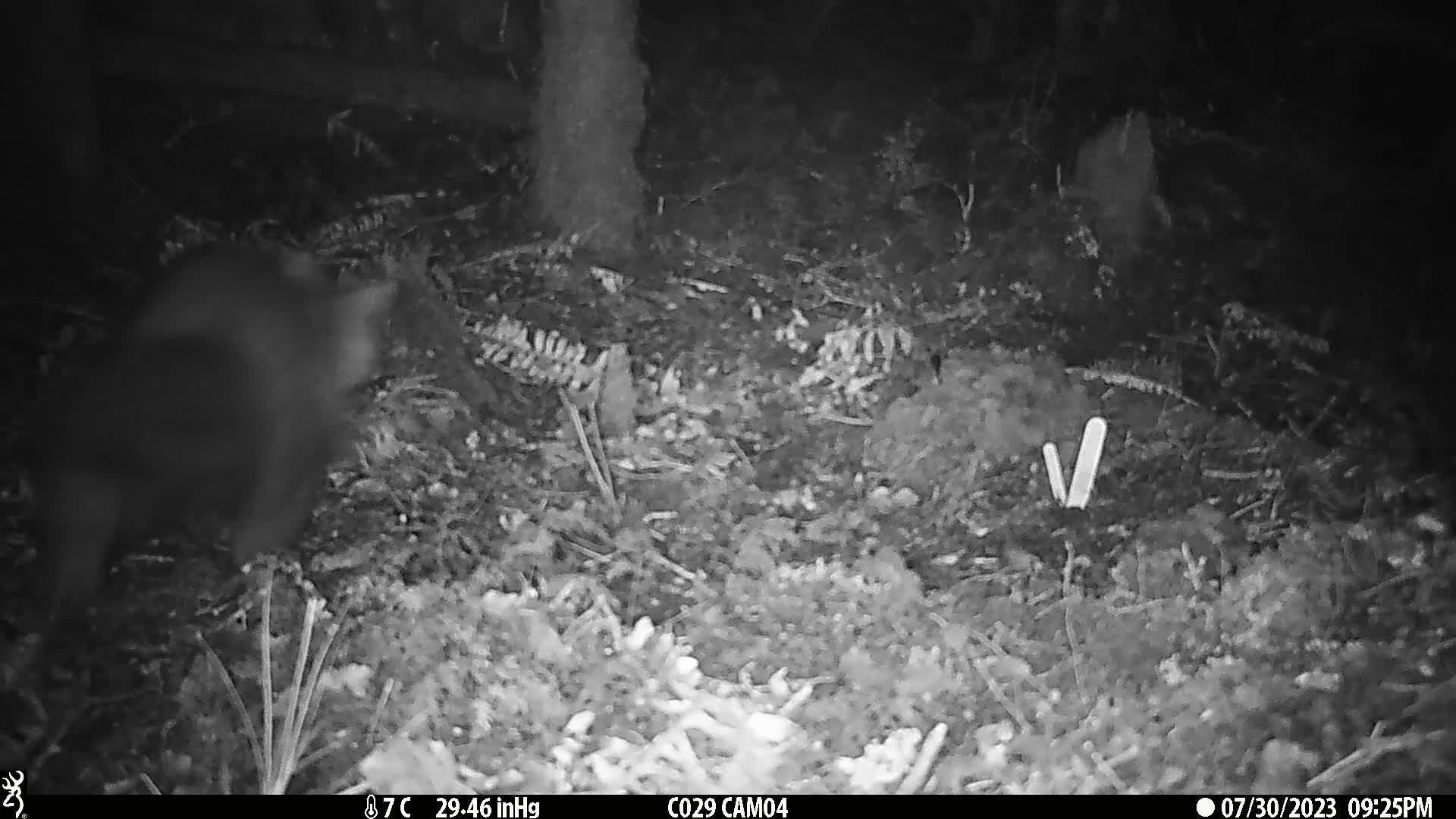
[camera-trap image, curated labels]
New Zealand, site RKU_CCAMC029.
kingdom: Animalia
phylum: Chordata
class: Mammalia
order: Diprotodontia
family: Phalangeridae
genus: Trichosurus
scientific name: Trichosurus vulpecula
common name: common brushtail possum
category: possum